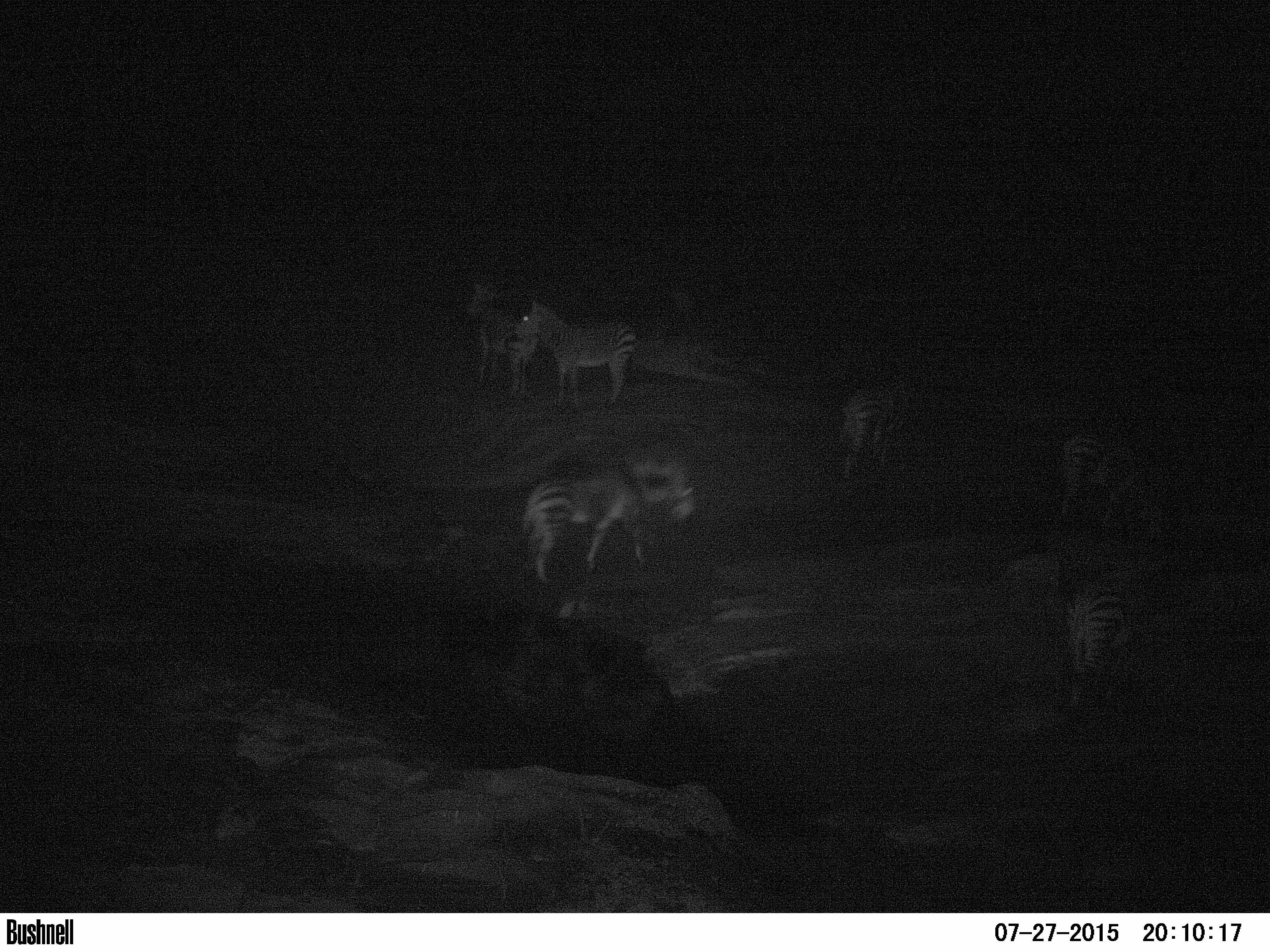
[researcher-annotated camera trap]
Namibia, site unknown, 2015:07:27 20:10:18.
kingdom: Animalia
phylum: Chordata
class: Mammalia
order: Perissodactyla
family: Equidae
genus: Equus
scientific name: Equus zebra hartmannae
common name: hartmann's mountain zebra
Equus zebra hartmannae (hartmann's mountain zebra).